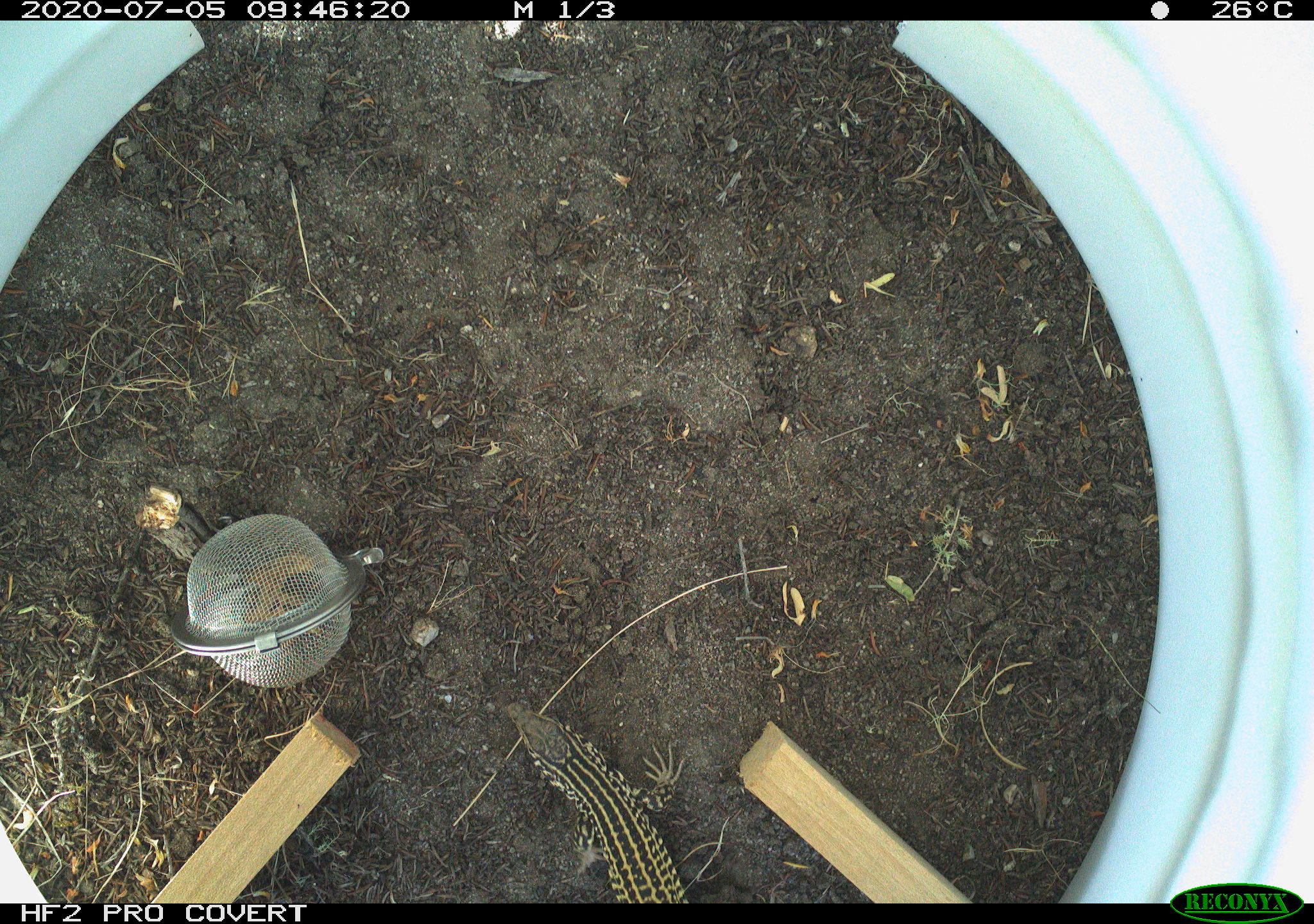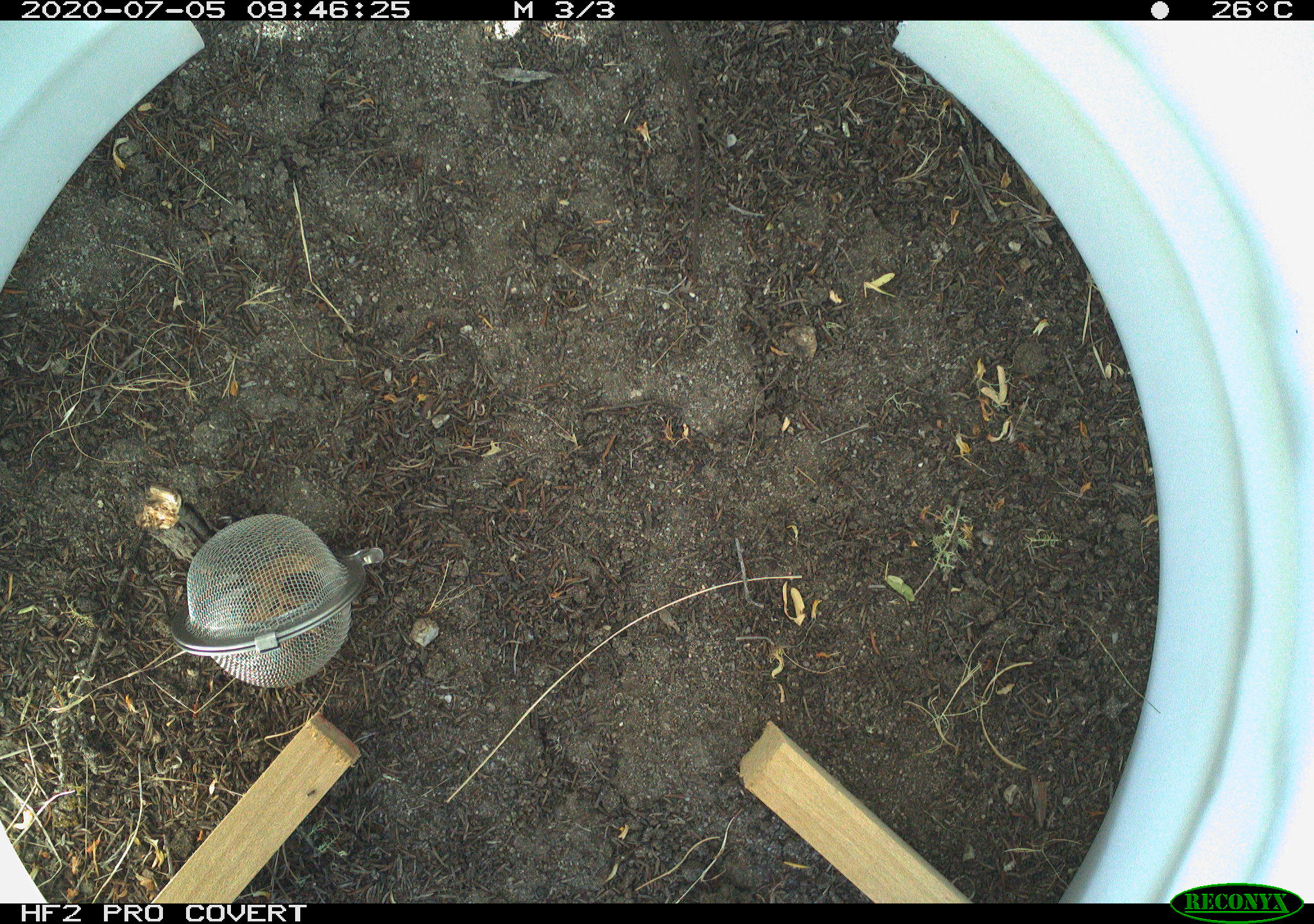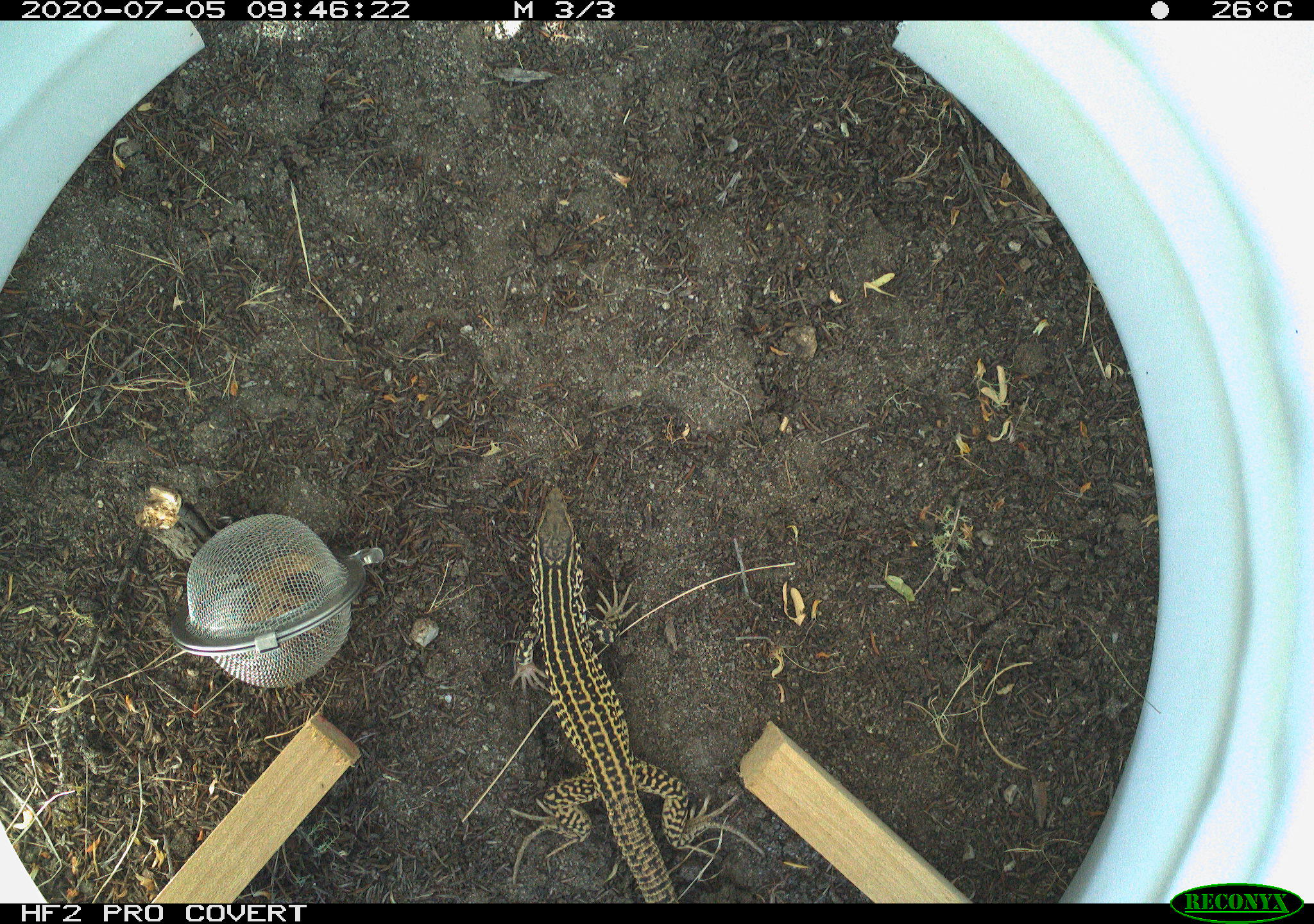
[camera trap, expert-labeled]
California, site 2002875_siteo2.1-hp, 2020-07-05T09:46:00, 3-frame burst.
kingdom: Animalia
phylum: Chordata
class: Reptilia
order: Squamata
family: Teiidae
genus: Aspidoscelis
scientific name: Aspidoscelis tigris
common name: western whiptail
Western whiptail (Aspidoscelis tigris).